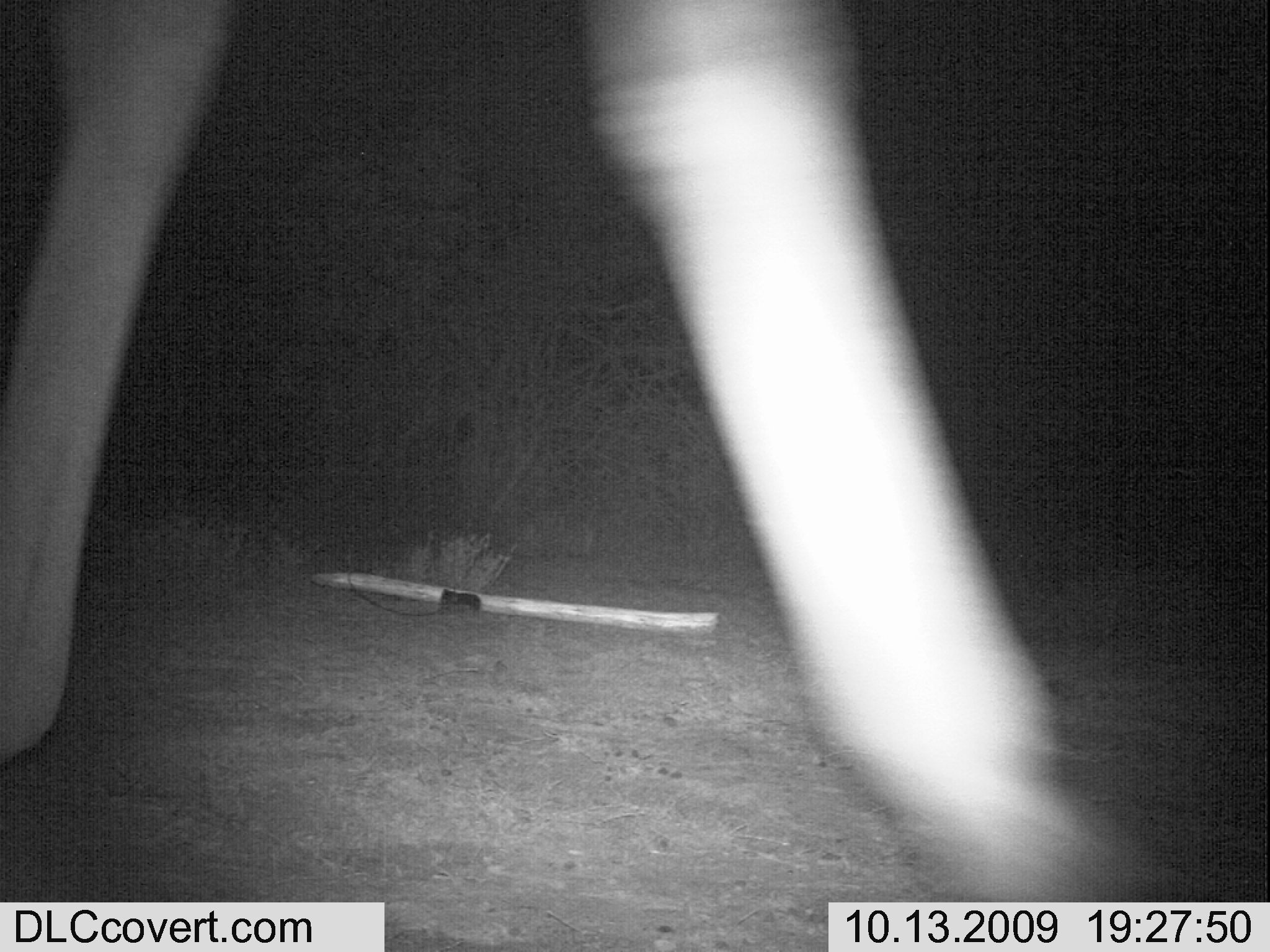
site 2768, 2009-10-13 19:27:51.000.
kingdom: Animalia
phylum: Chordata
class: Mammalia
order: Artiodactyla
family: Giraffidae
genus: Giraffa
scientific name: Giraffa camelopardalis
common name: giraffe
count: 1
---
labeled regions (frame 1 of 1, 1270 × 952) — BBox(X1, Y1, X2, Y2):
giraffa camelopardalis: BBox(0, 0, 1219, 951)